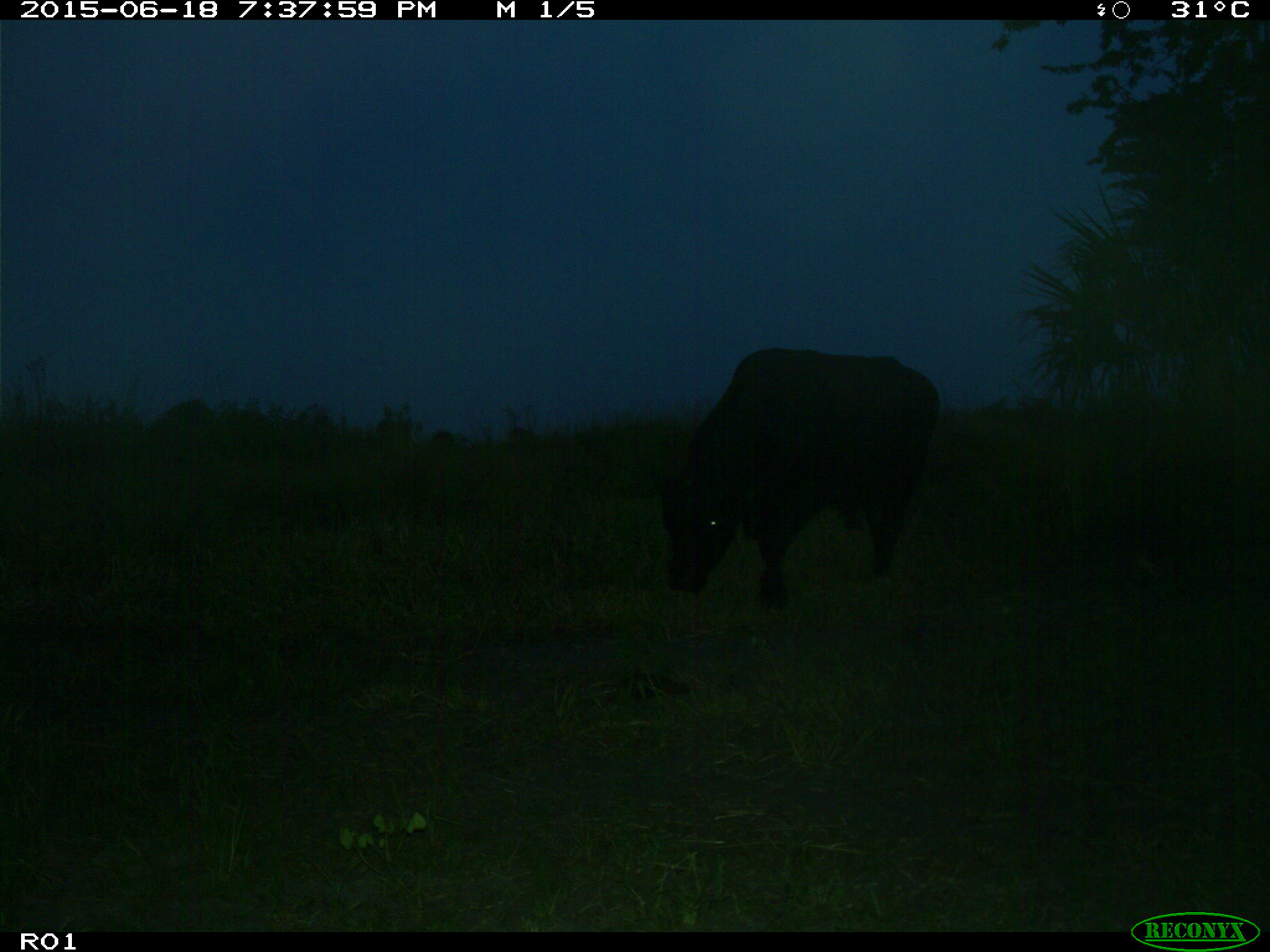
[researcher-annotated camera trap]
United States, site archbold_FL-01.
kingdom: Animalia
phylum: Chordata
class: Mammalia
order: Artiodactyla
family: Bovidae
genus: Bos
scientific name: Bos taurus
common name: domestic cow